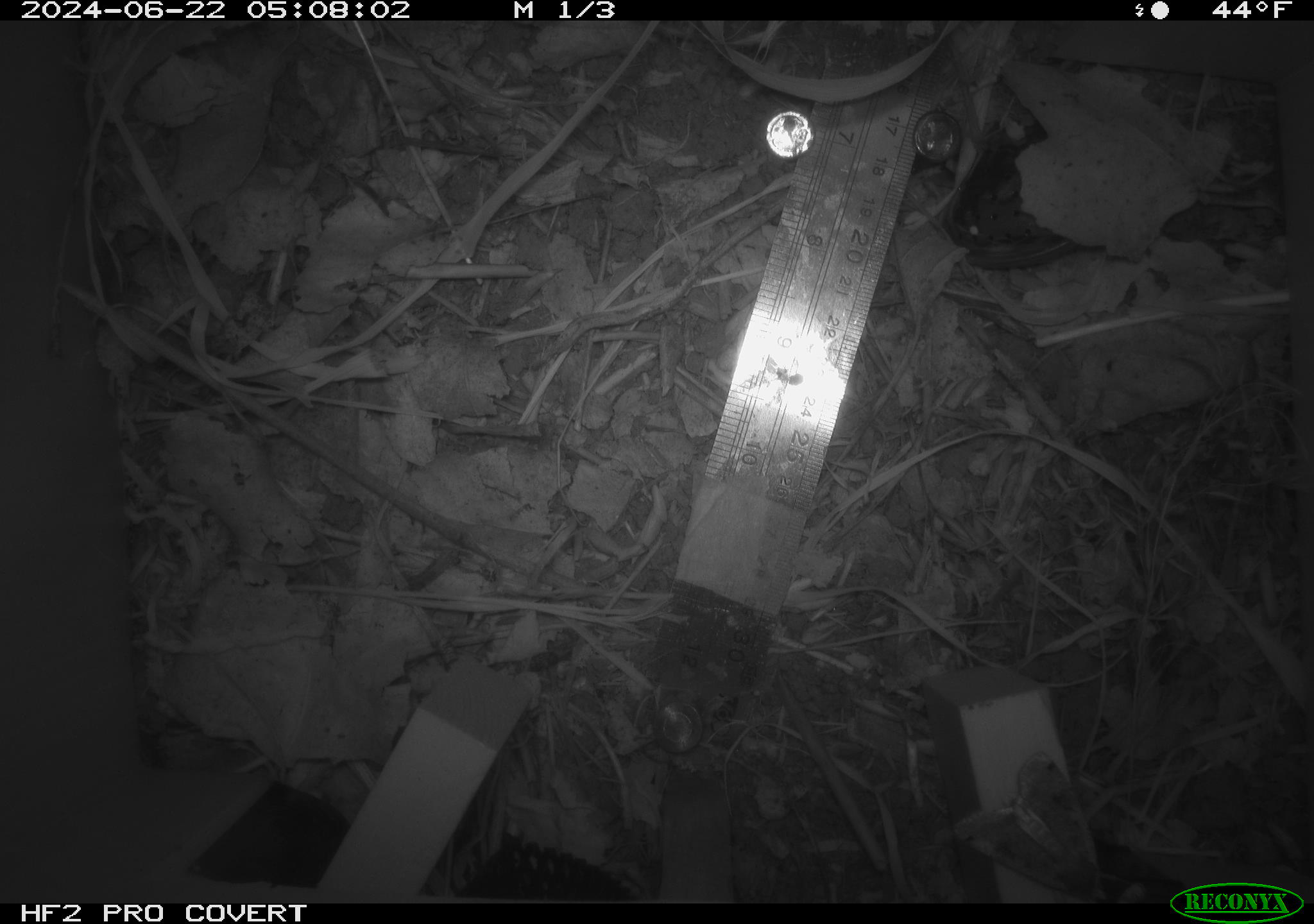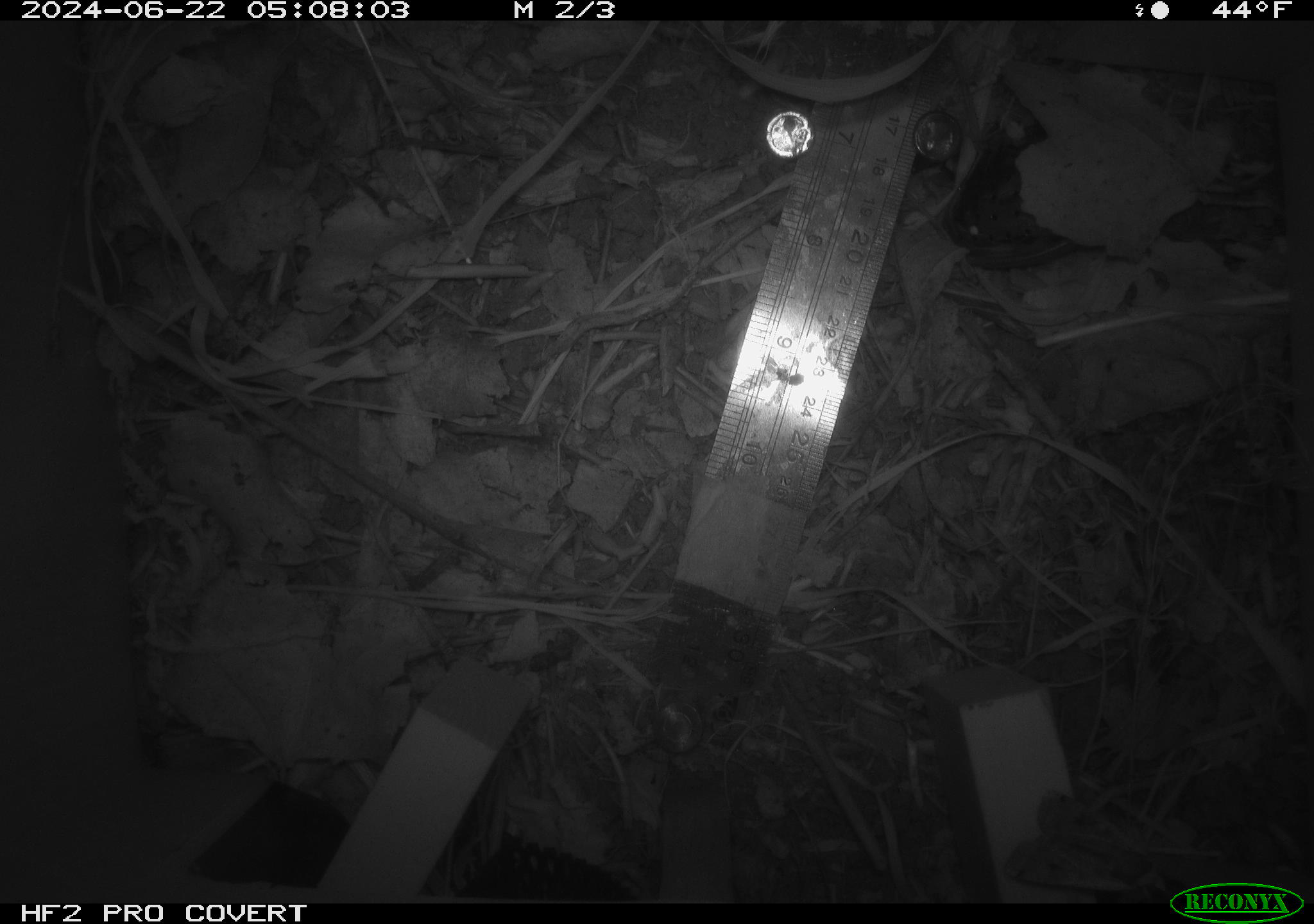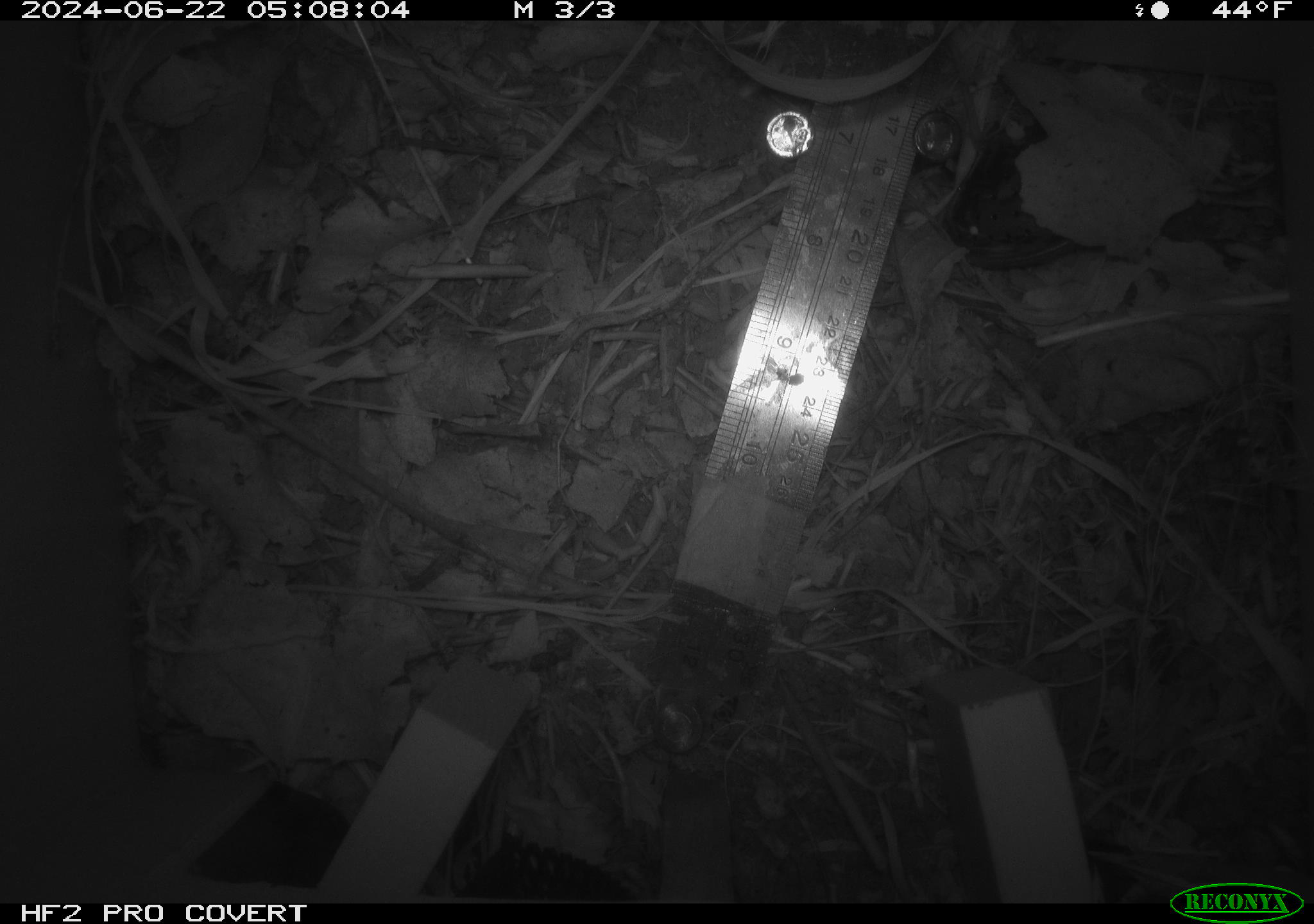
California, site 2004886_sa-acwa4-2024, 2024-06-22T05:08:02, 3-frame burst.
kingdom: Animalia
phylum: Chordata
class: Mammalia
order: Rodentia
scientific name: Rodentia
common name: mouse species